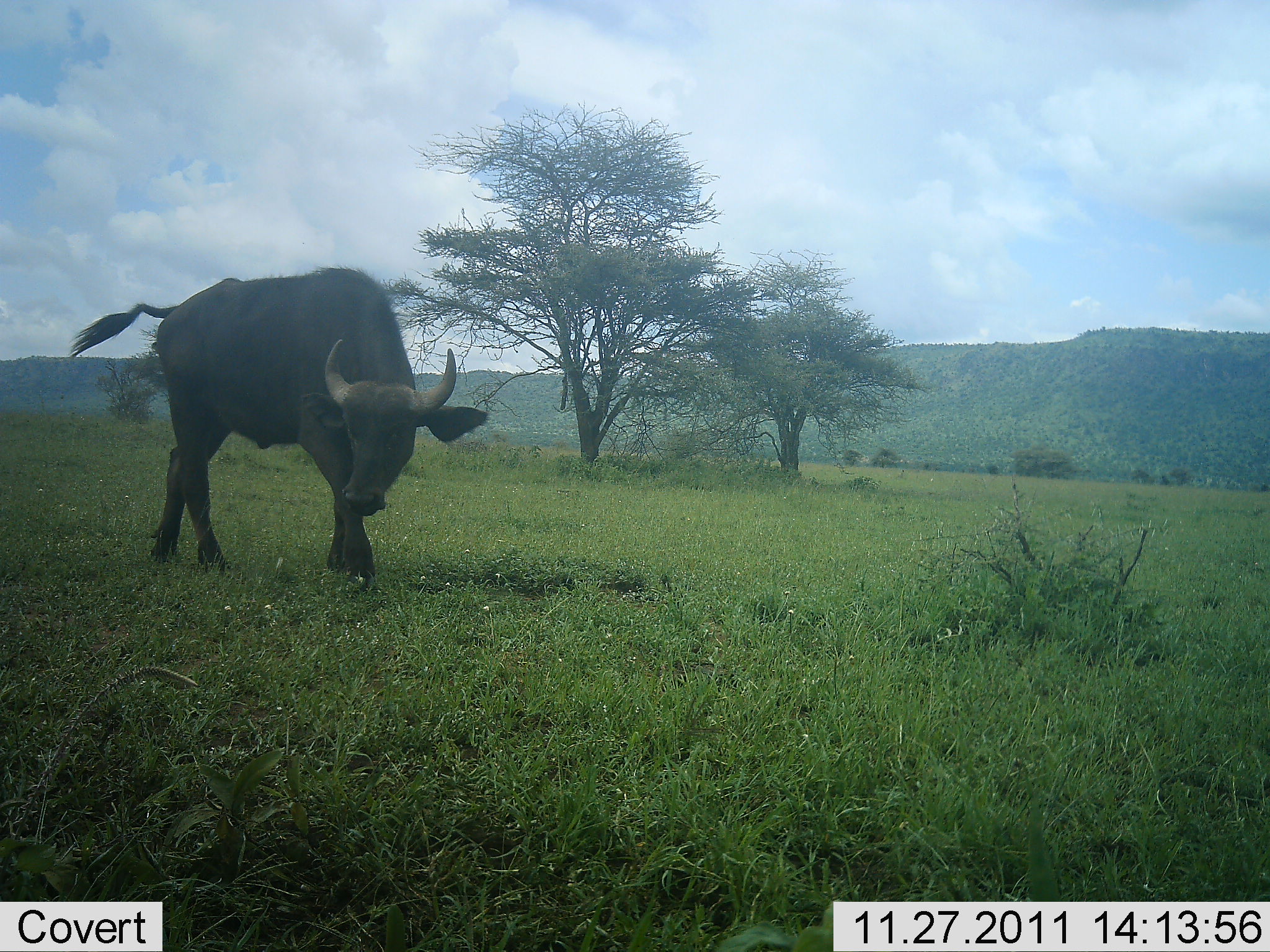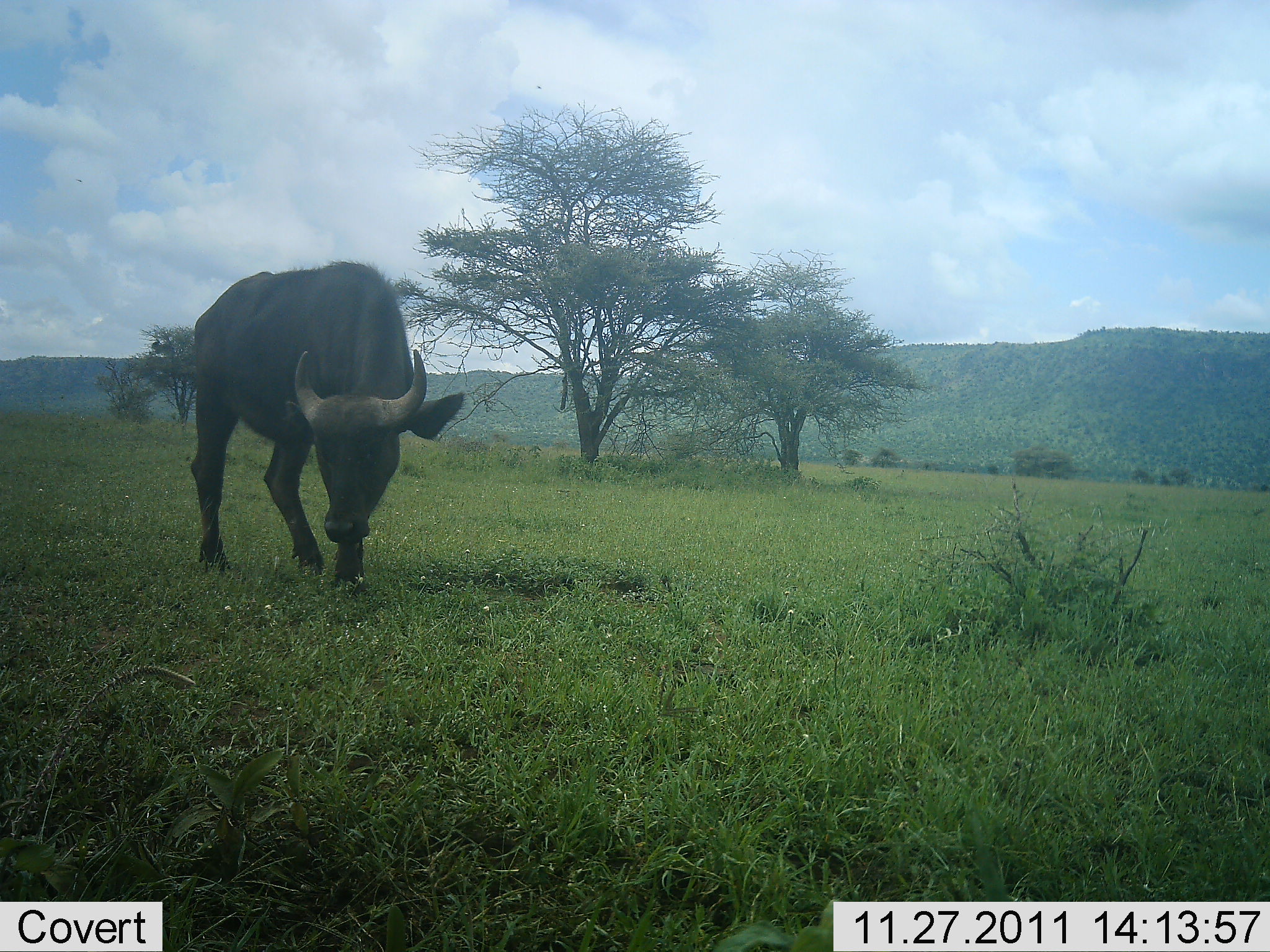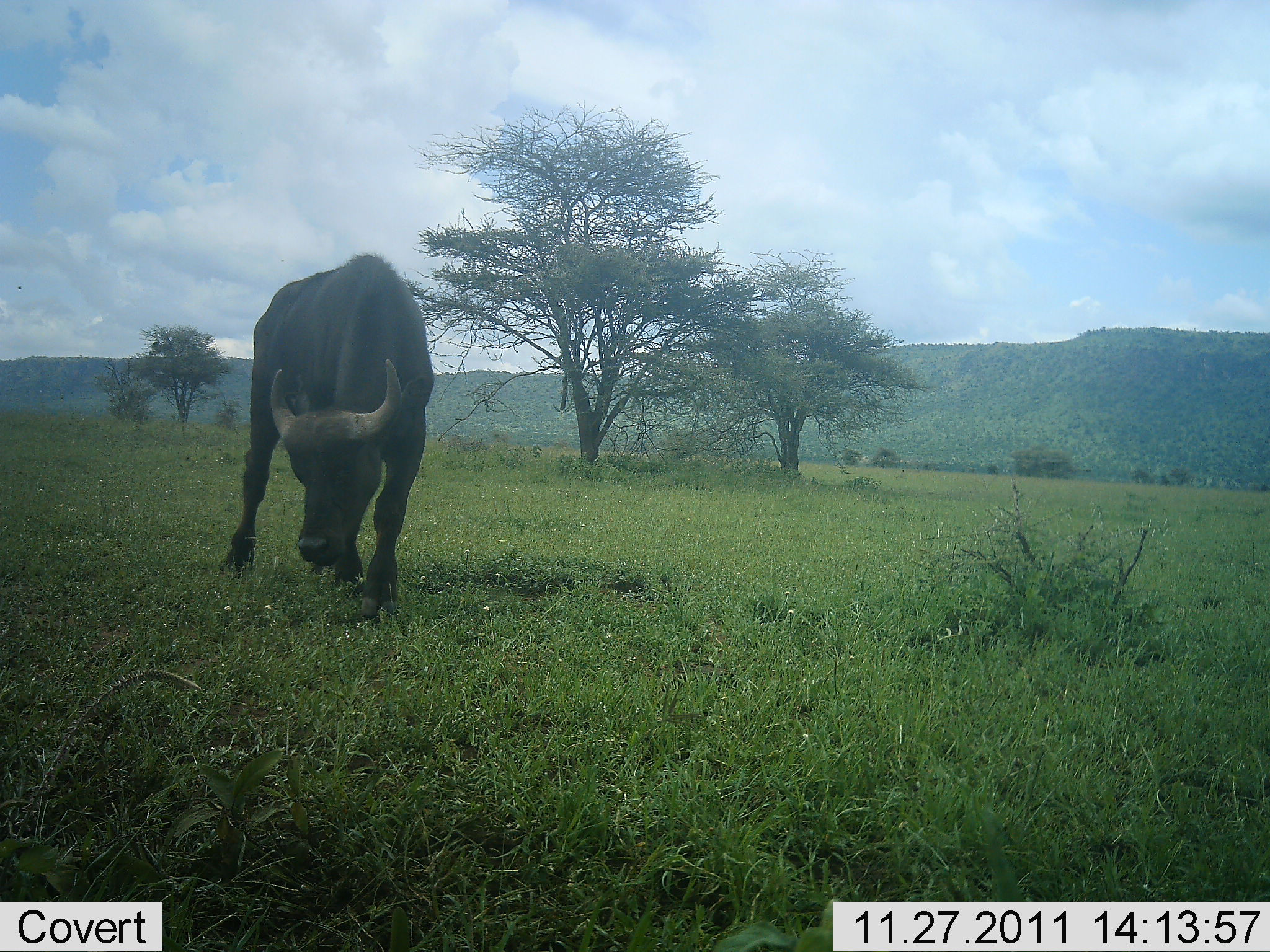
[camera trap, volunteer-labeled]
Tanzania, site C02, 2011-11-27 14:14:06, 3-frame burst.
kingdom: Animalia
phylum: Chordata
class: Mammalia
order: Artiodactyla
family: Bovidae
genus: Syncerus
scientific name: Syncerus caffer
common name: cape buffalo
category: buffalo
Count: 1.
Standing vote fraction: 11%.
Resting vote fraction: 0%.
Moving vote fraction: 89%.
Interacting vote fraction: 0%.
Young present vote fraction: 6%.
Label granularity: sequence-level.